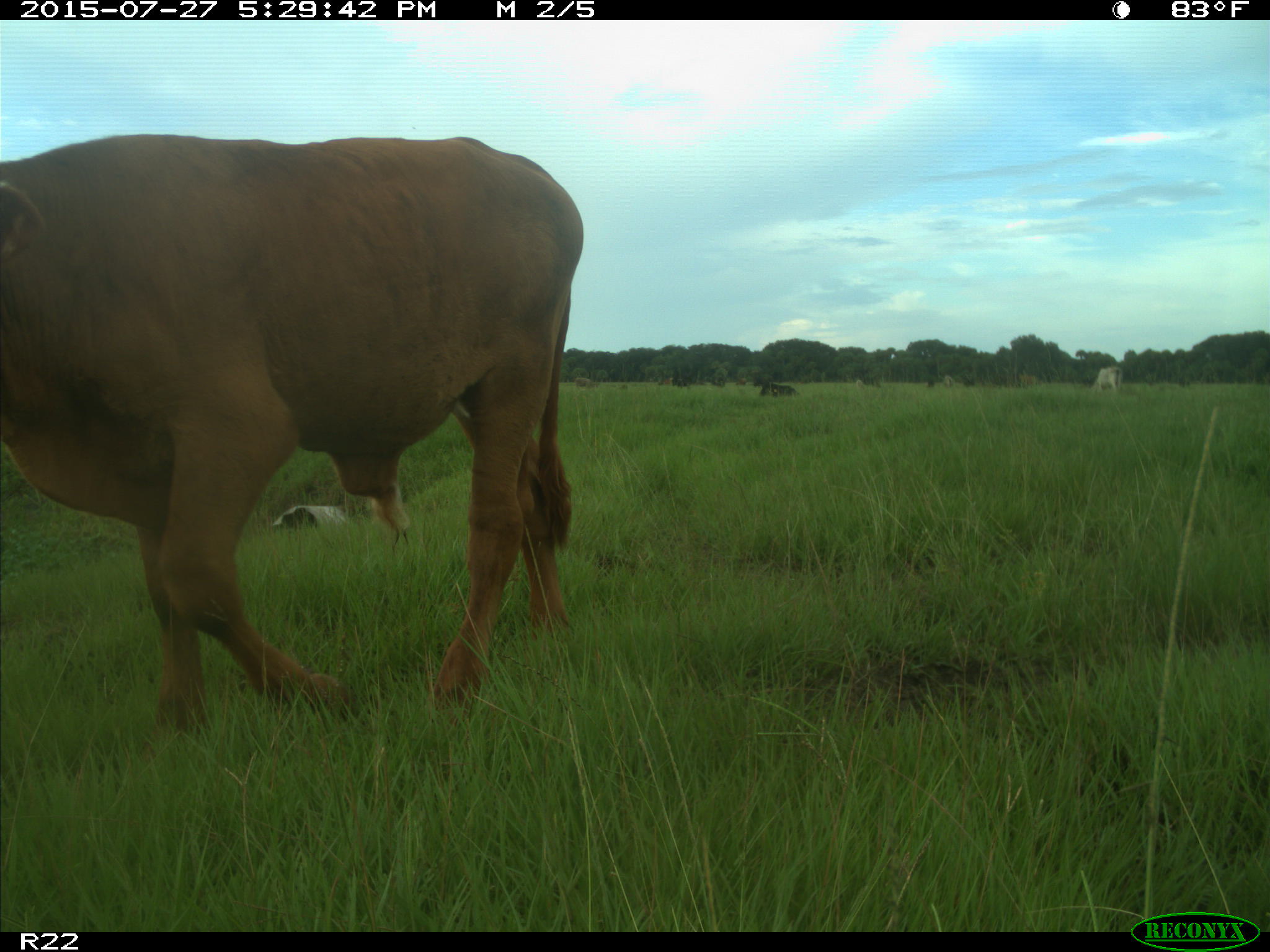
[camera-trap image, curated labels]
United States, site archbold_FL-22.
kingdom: Animalia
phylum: Chordata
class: Mammalia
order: Artiodactyla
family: Bovidae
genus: Bos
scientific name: Bos taurus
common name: domestic cow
Bos taurus (domestic cow).